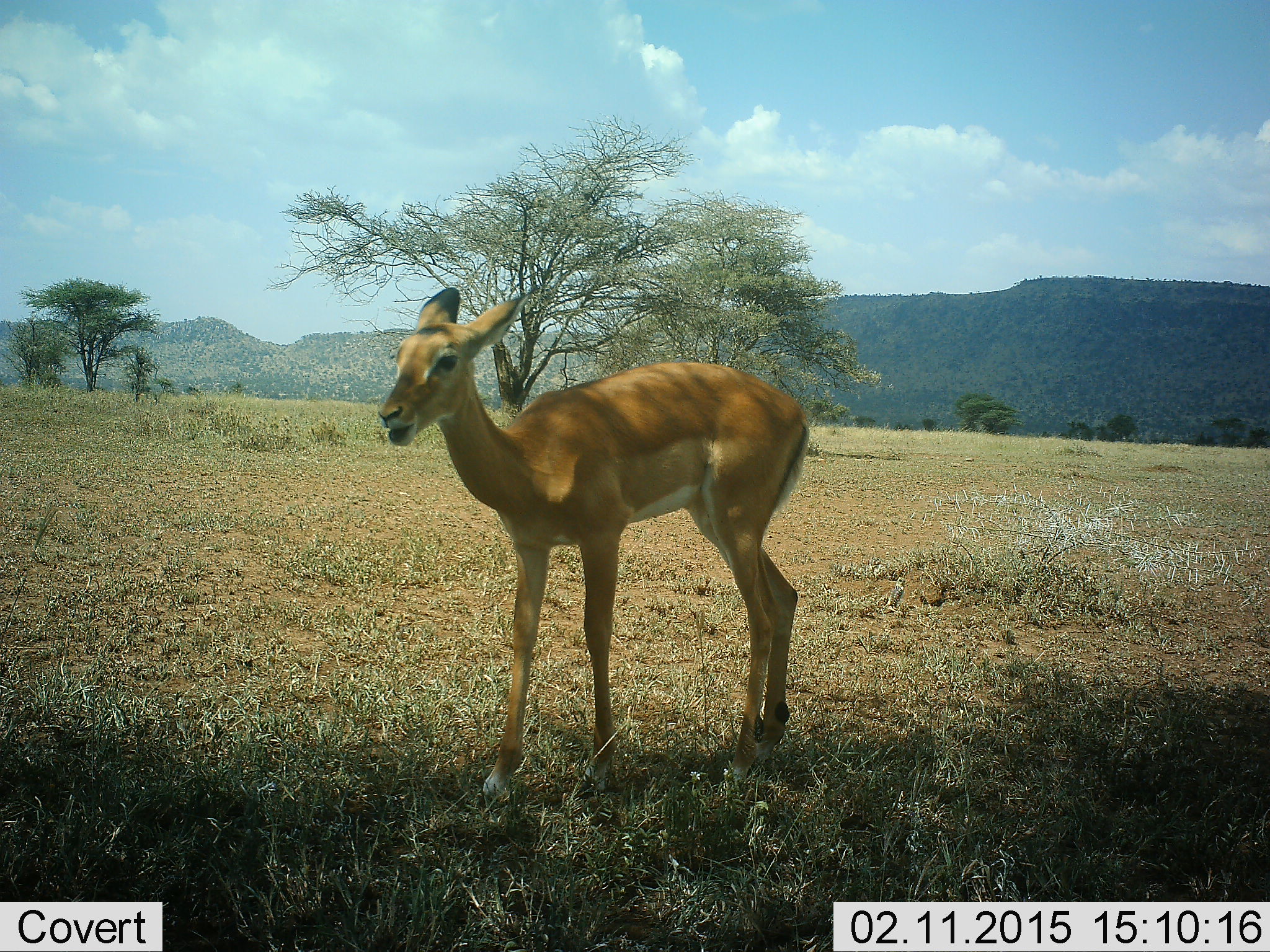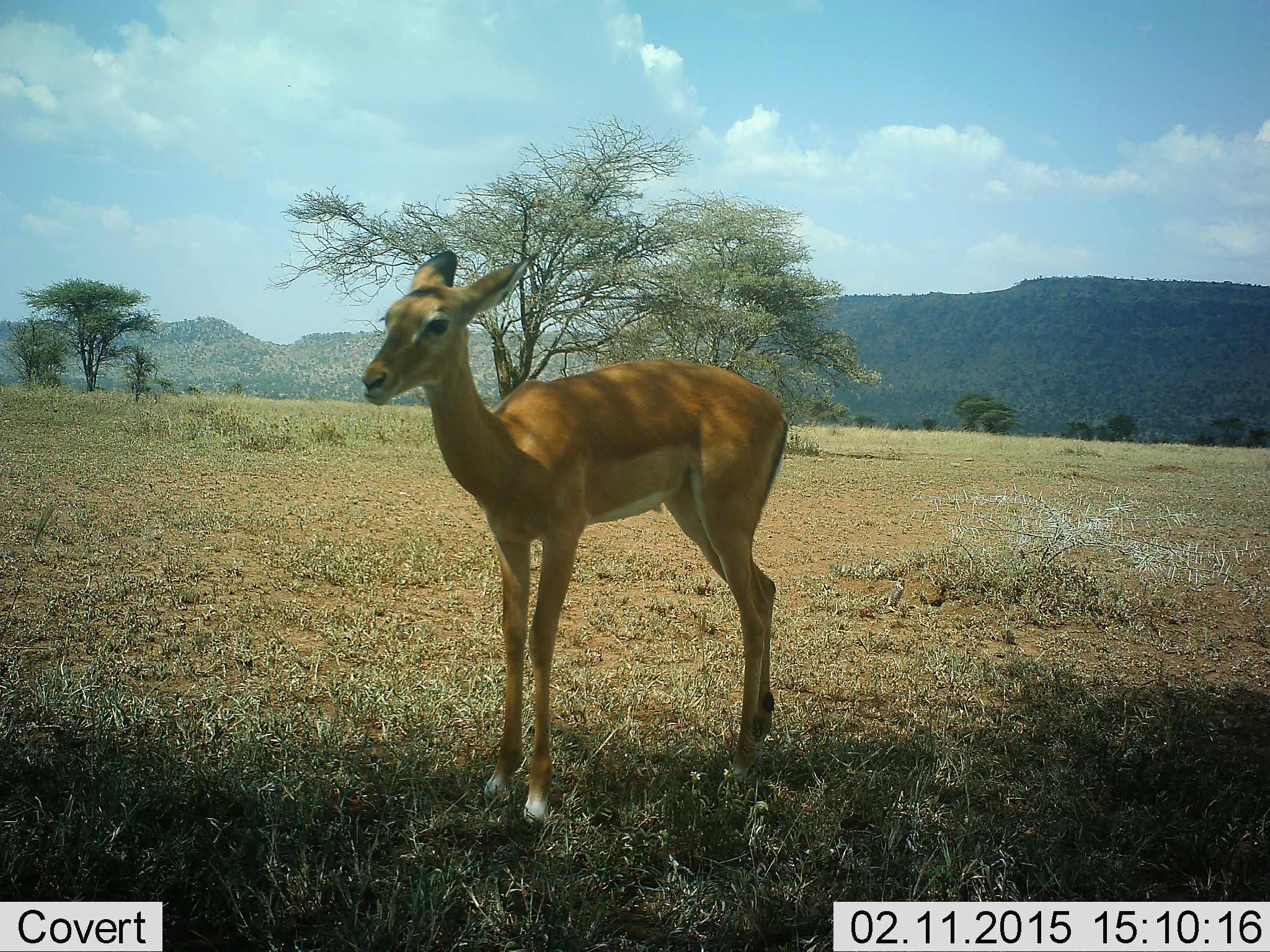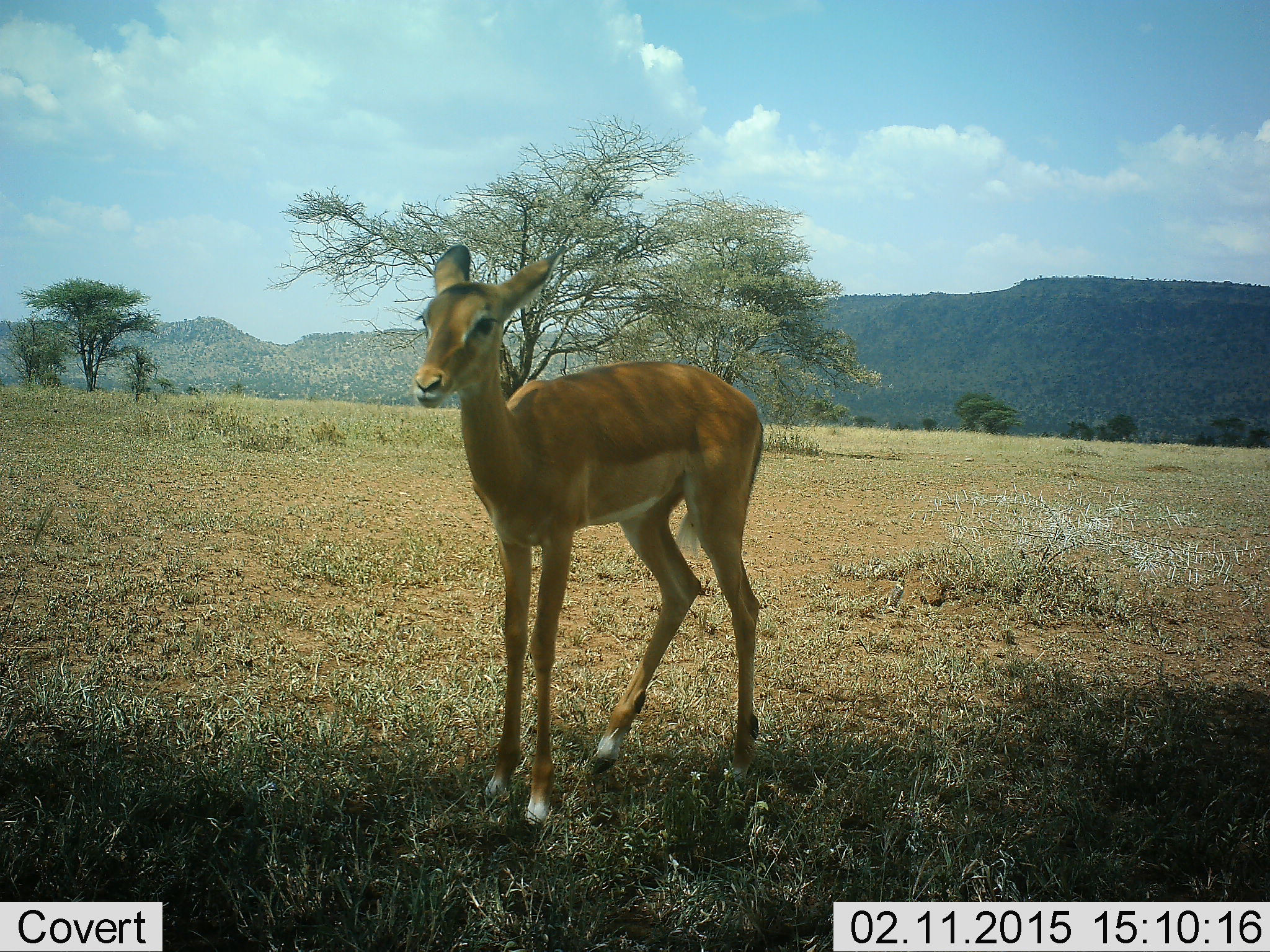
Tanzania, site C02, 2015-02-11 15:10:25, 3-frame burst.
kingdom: Animalia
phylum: Chordata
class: Mammalia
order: Artiodactyla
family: Bovidae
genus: Aepyceros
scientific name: Aepyceros melampus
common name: impala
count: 1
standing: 90%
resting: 0%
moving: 10%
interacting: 0%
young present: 0%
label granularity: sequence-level